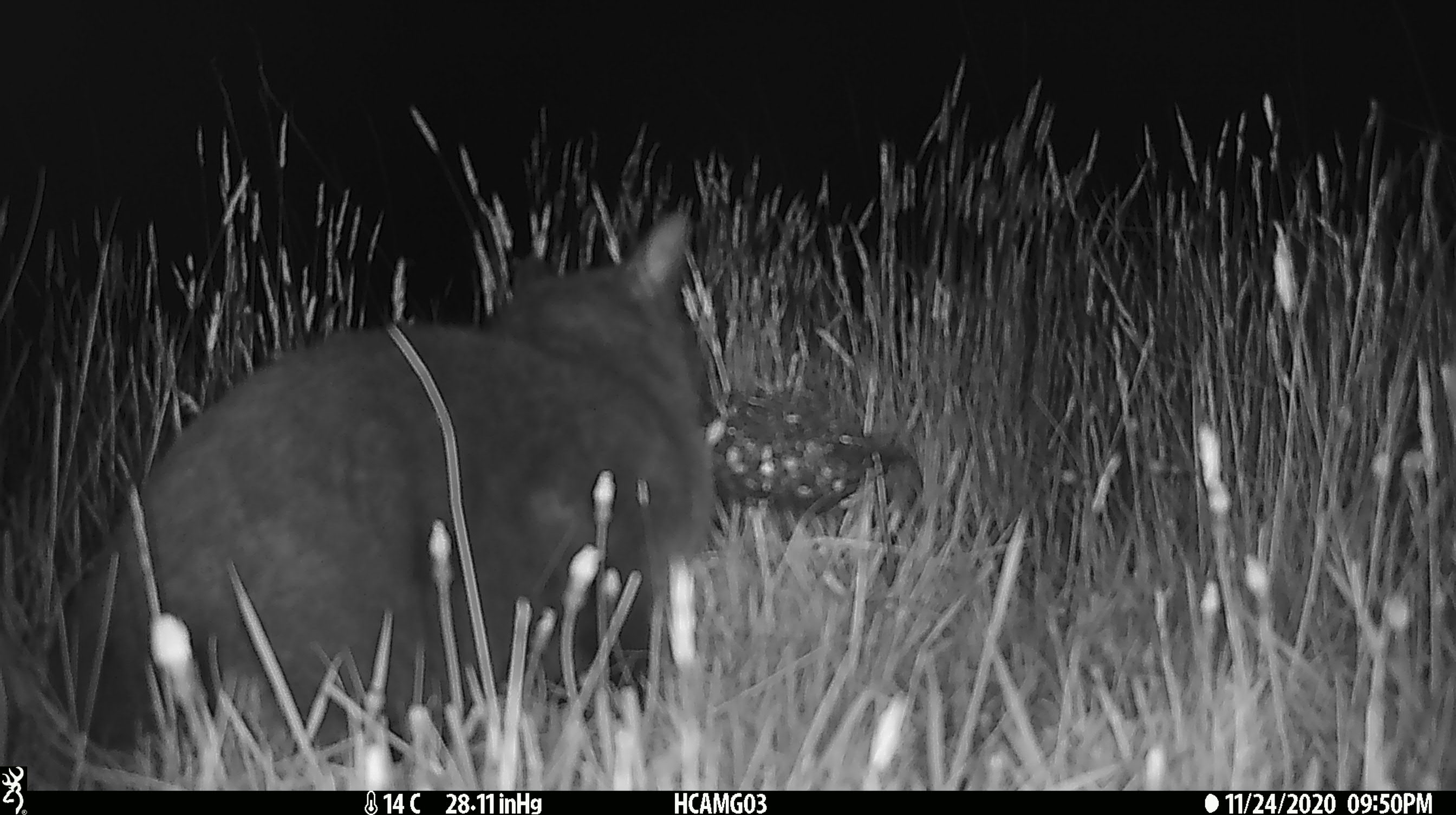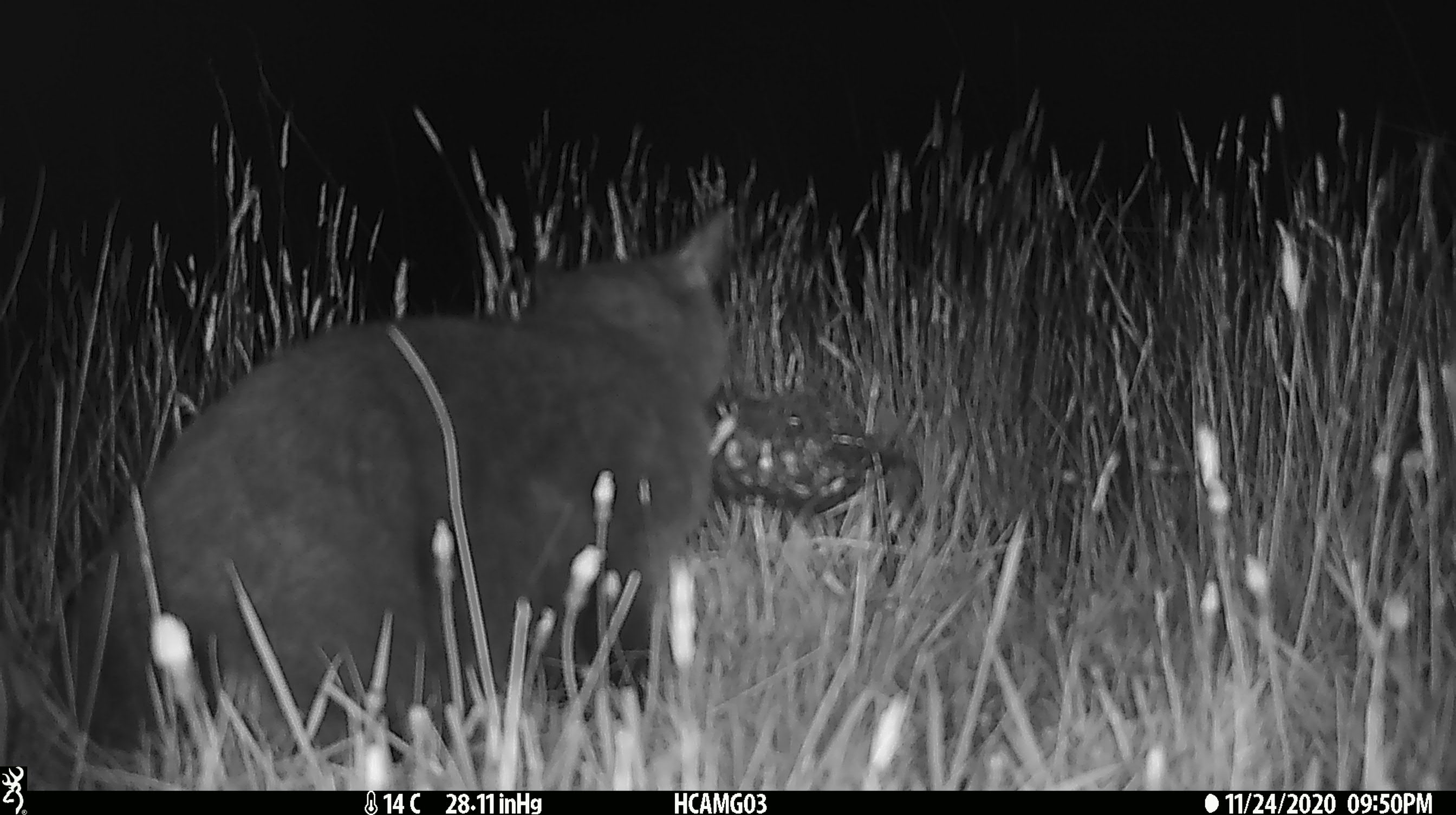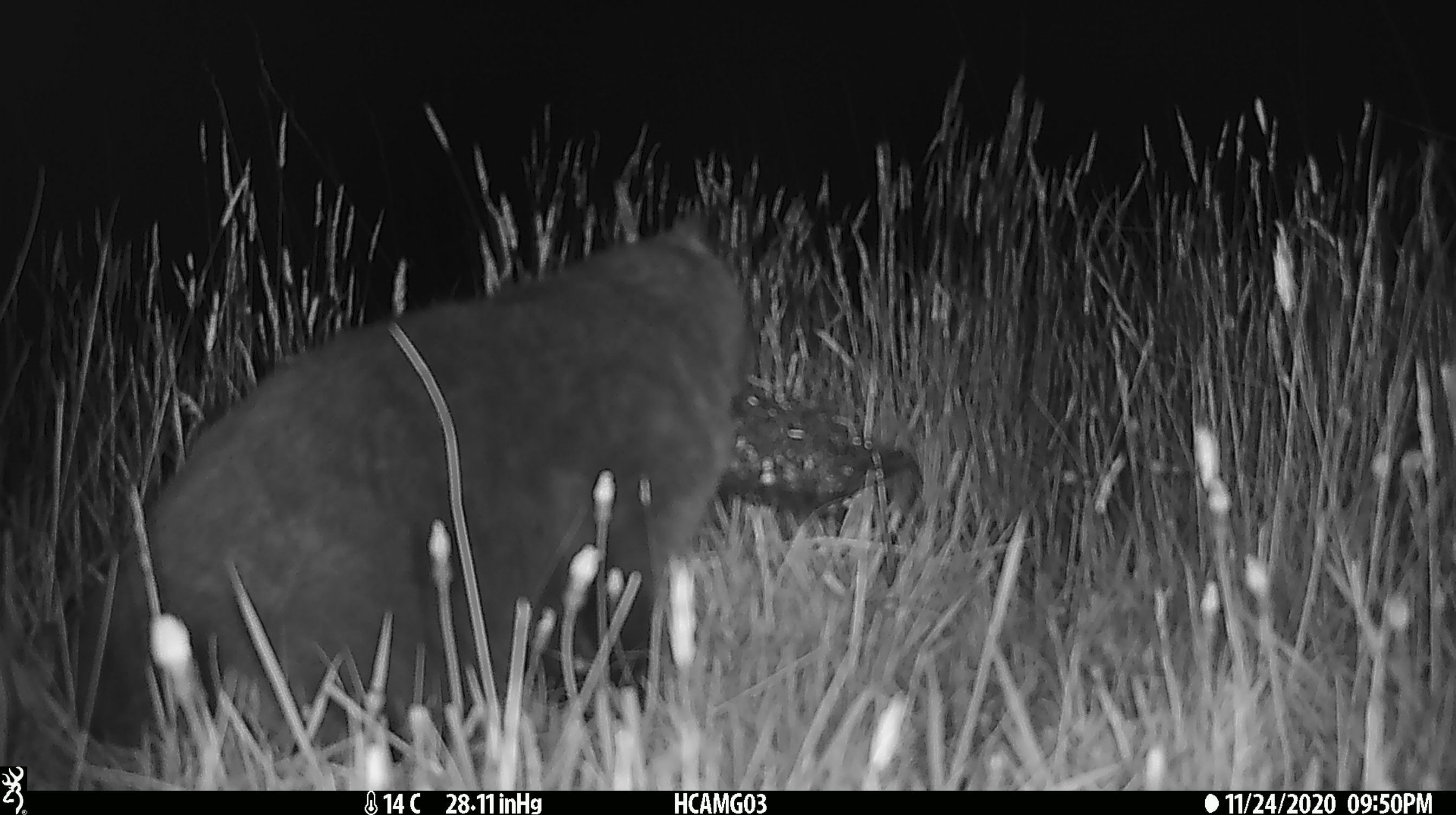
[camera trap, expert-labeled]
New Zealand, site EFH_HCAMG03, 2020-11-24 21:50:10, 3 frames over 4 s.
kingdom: Animalia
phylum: Chordata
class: Mammalia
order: Carnivora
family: Felidae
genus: Felis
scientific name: Felis catus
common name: domestic cat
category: cat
Cat (domestic cat) (Felis catus).